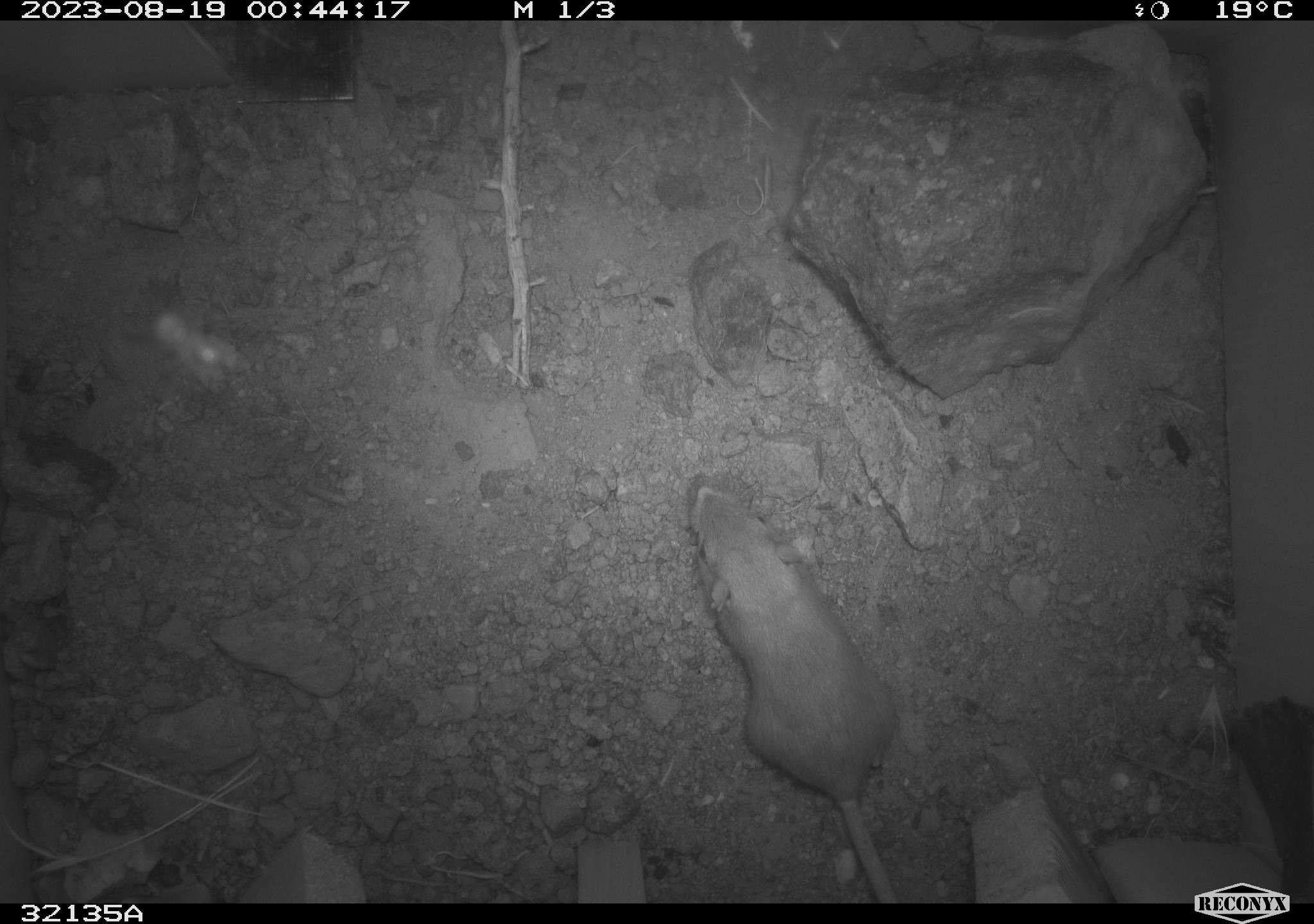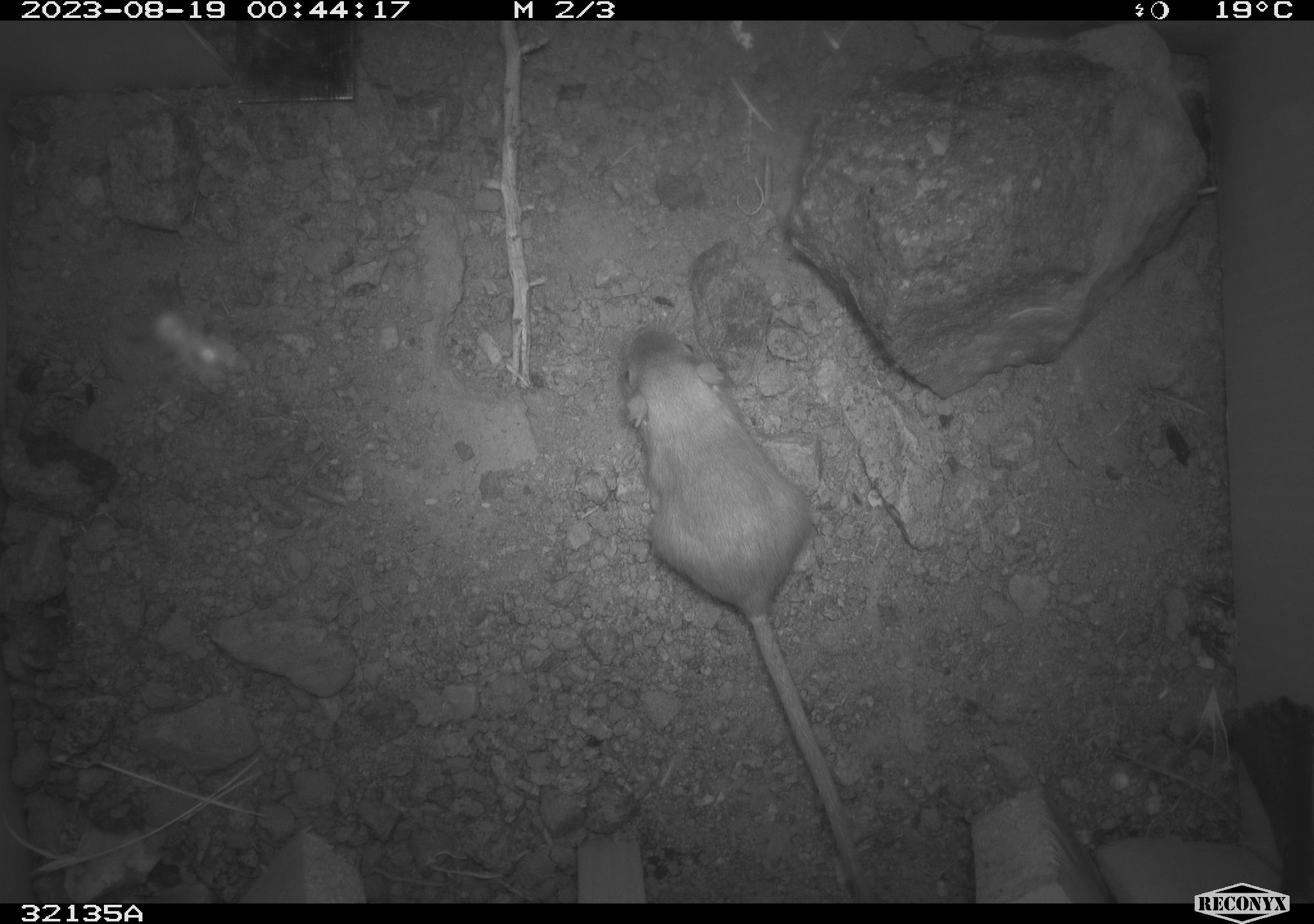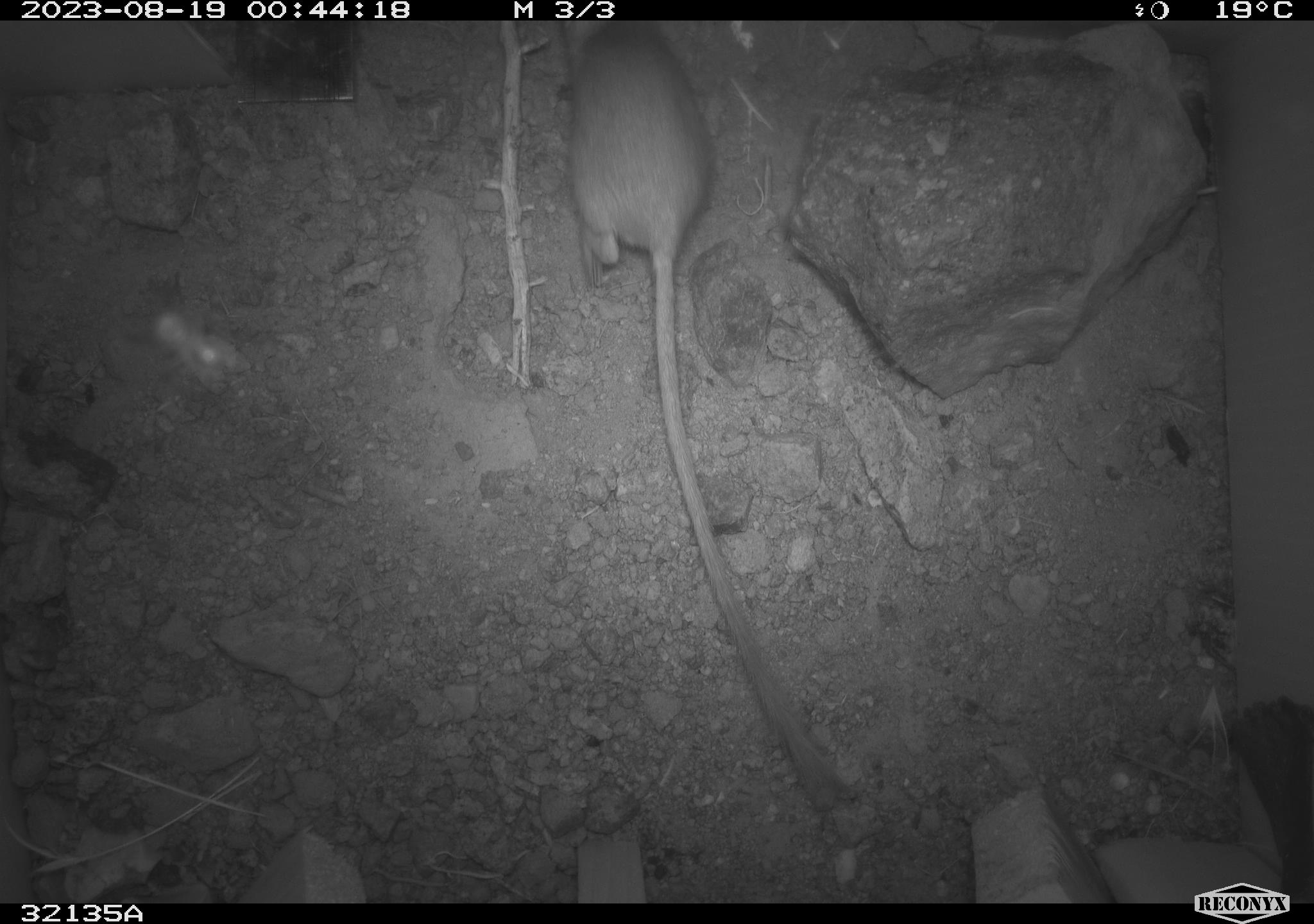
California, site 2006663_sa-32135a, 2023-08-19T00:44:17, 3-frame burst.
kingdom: Animalia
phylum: Chordata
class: Mammalia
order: Rodentia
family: Heteromyidae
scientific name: Heteromyidae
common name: kangaroo rats and pocket mice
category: heteromyidae family